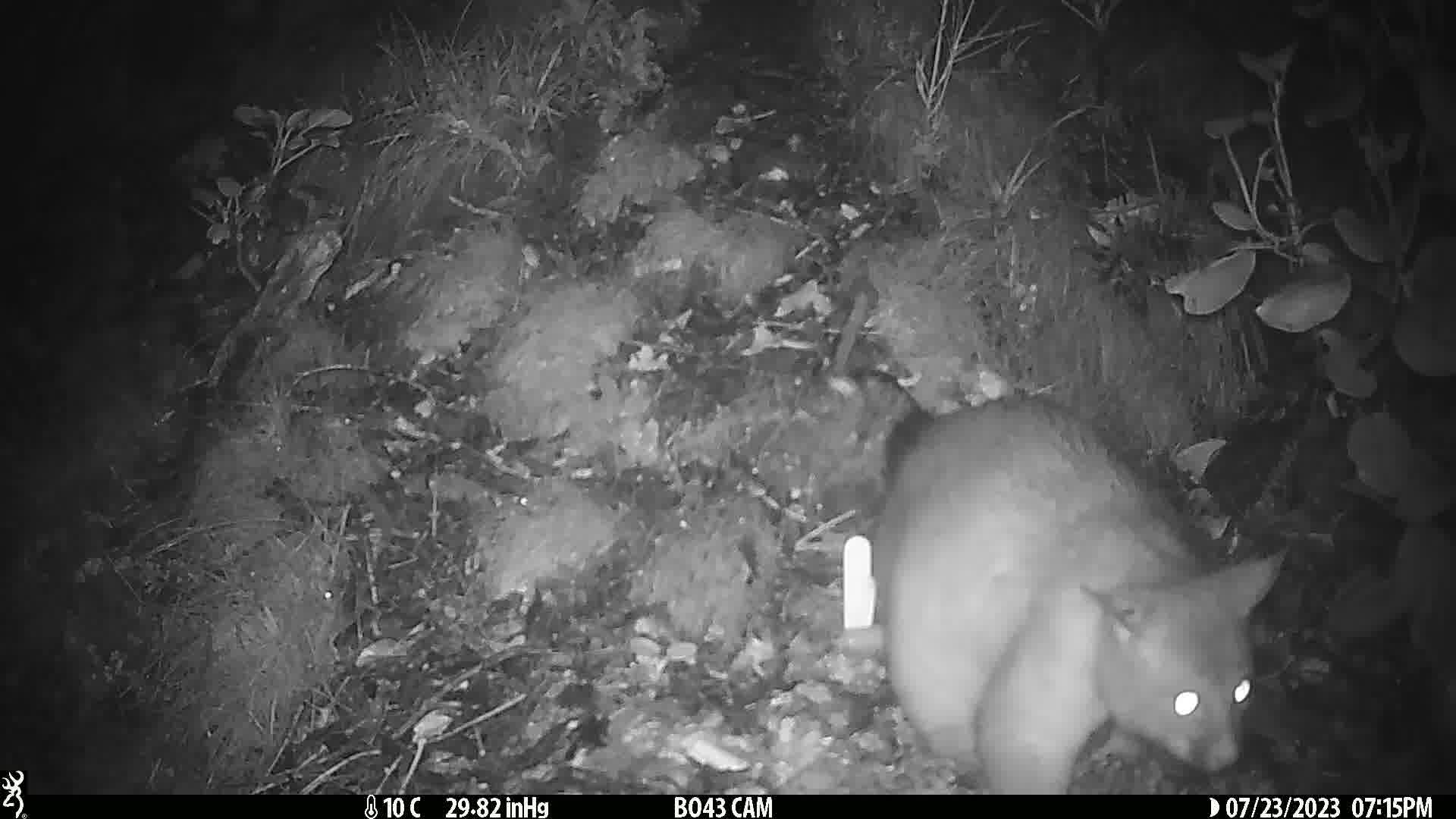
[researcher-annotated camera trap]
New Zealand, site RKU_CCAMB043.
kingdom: Animalia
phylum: Chordata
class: Mammalia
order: Diprotodontia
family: Phalangeridae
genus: Trichosurus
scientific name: Trichosurus vulpecula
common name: common brushtail possum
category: possum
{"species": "possum (common brushtail possum) (Trichosurus vulpecula)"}